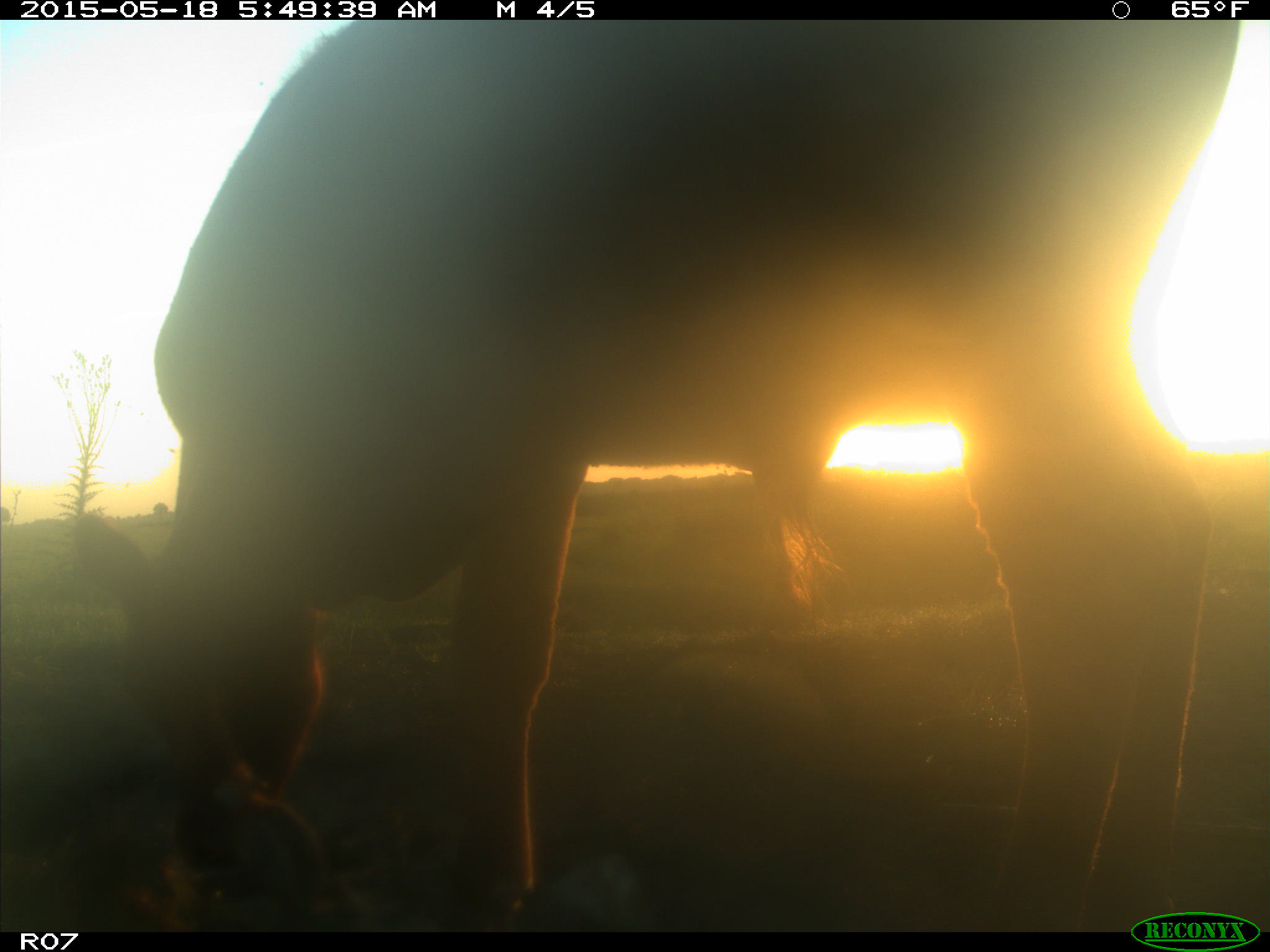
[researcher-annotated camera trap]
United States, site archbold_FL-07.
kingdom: Animalia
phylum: Chordata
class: Mammalia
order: Artiodactyla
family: Bovidae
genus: Bos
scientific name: Bos taurus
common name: domestic cow